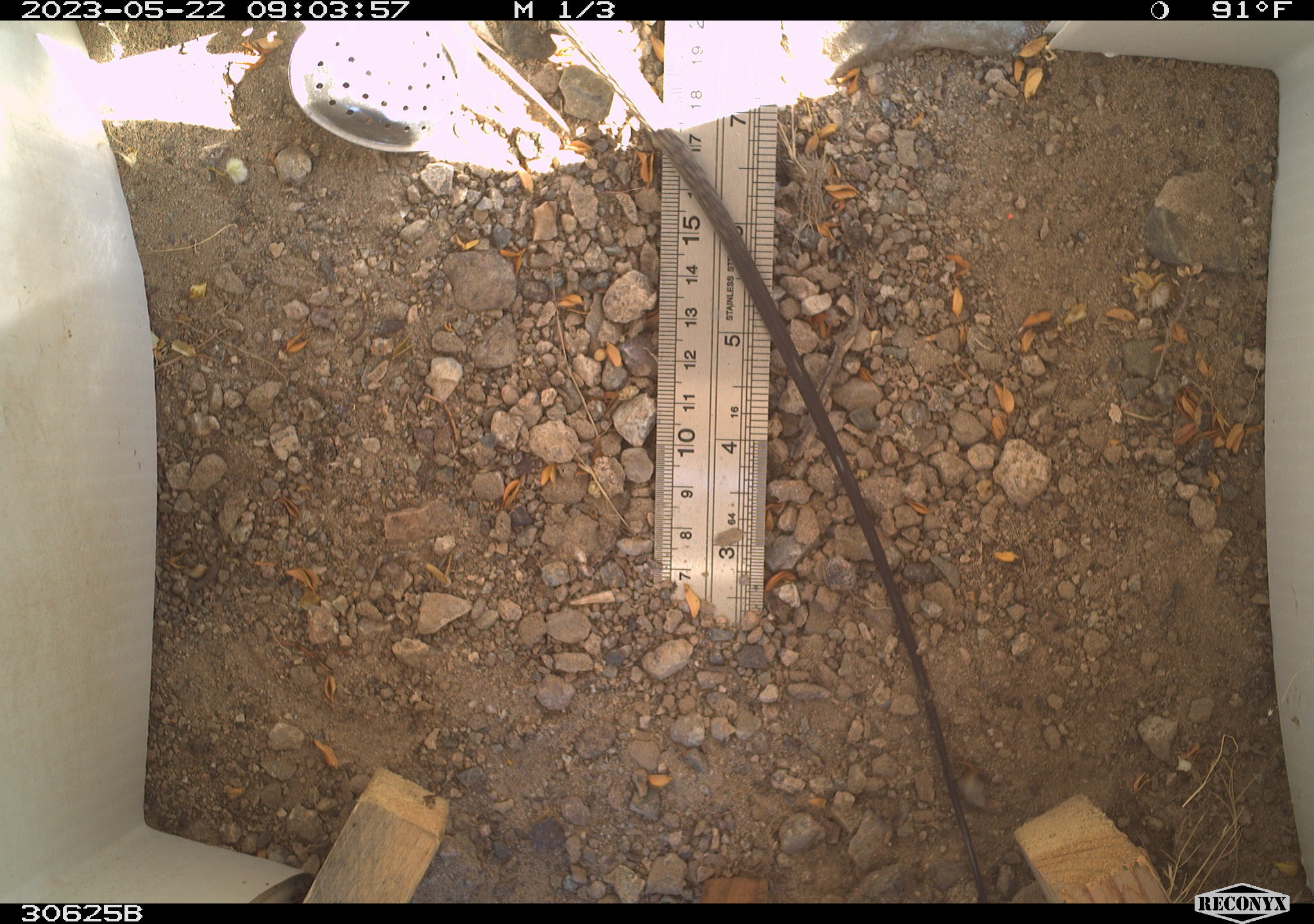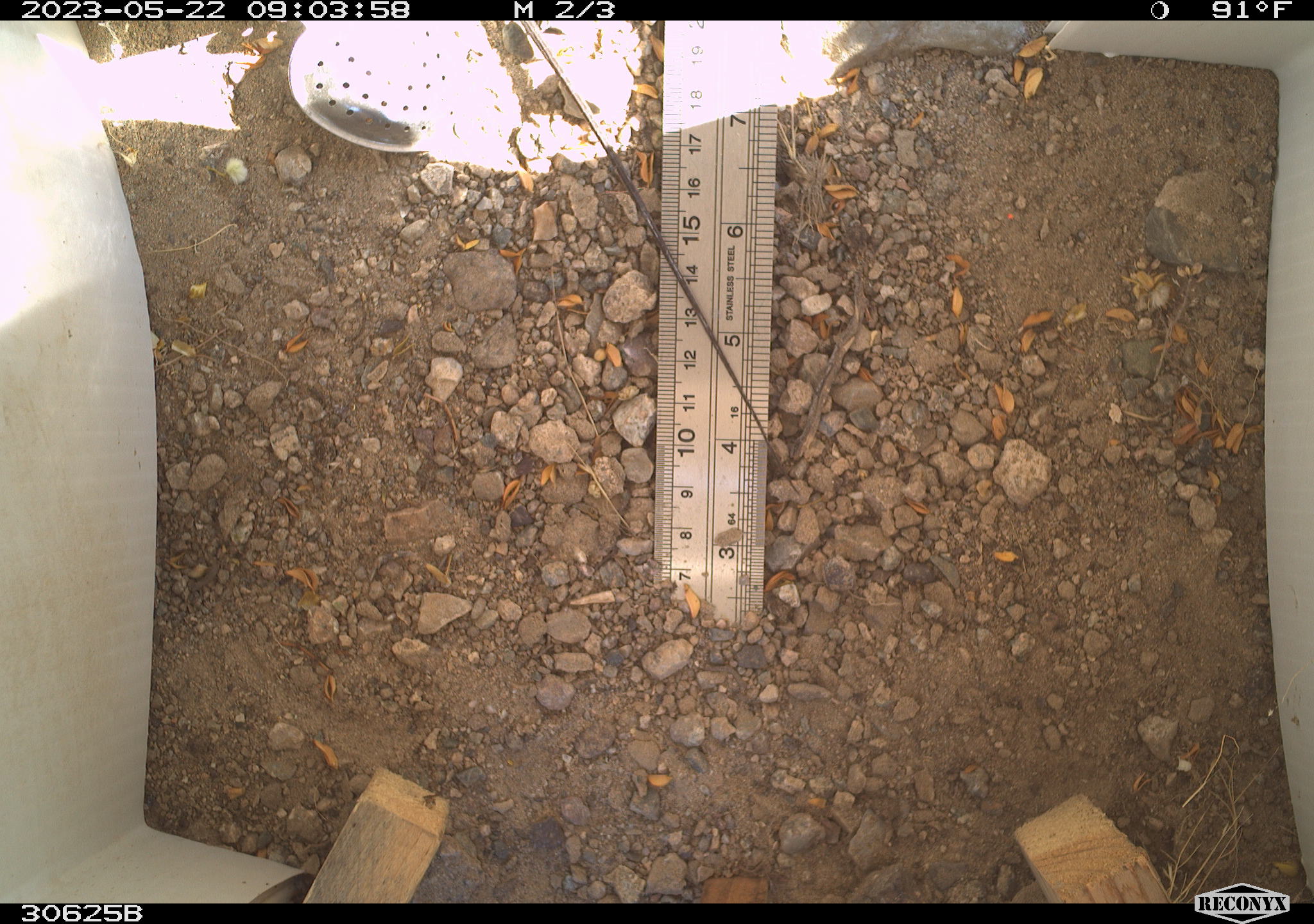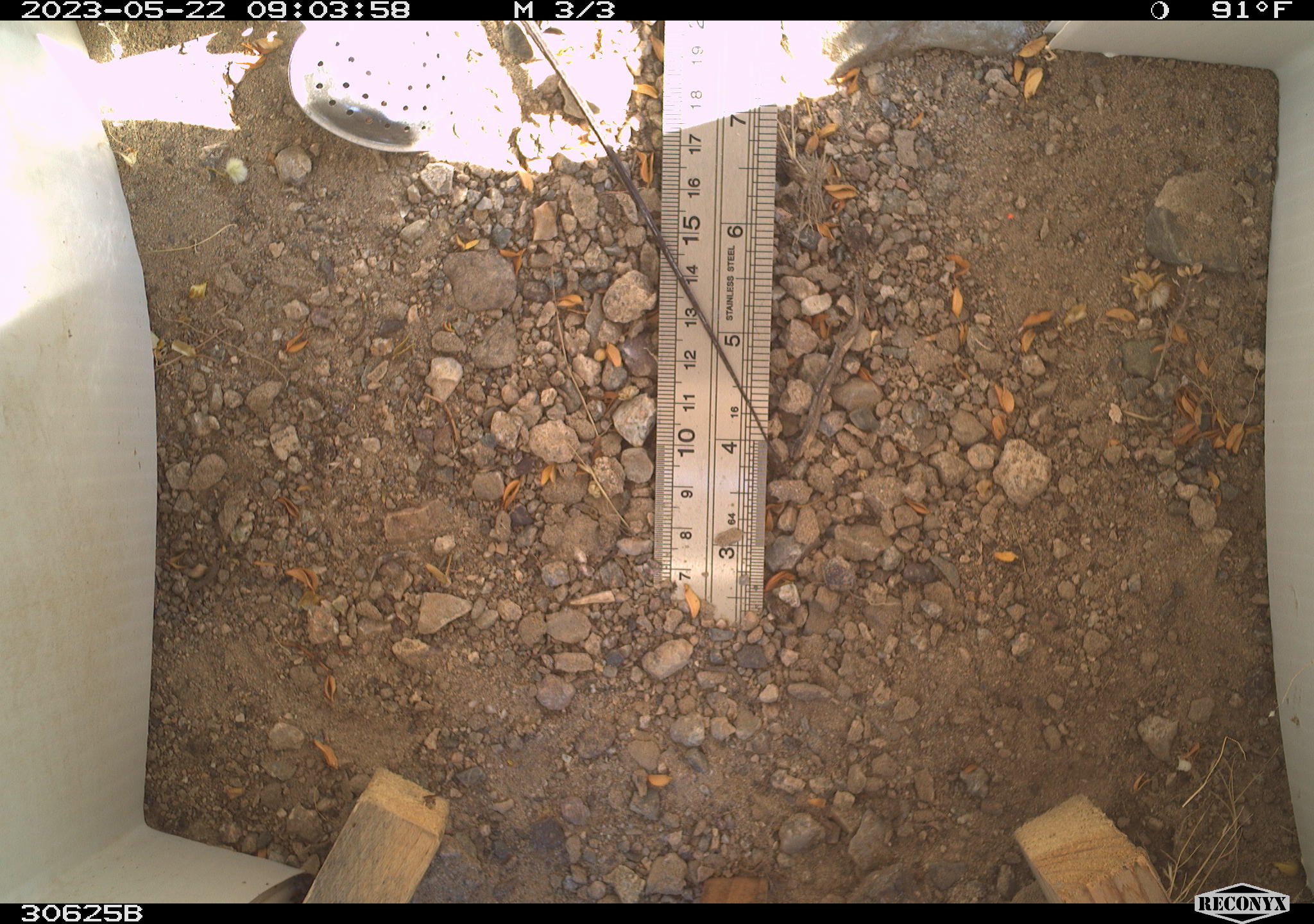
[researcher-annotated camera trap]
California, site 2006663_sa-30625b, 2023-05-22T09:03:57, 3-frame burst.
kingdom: Animalia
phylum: Chordata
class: Reptilia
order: Squamata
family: Teiidae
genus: Aspidoscelis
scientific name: Aspidoscelis tigris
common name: western whiptail